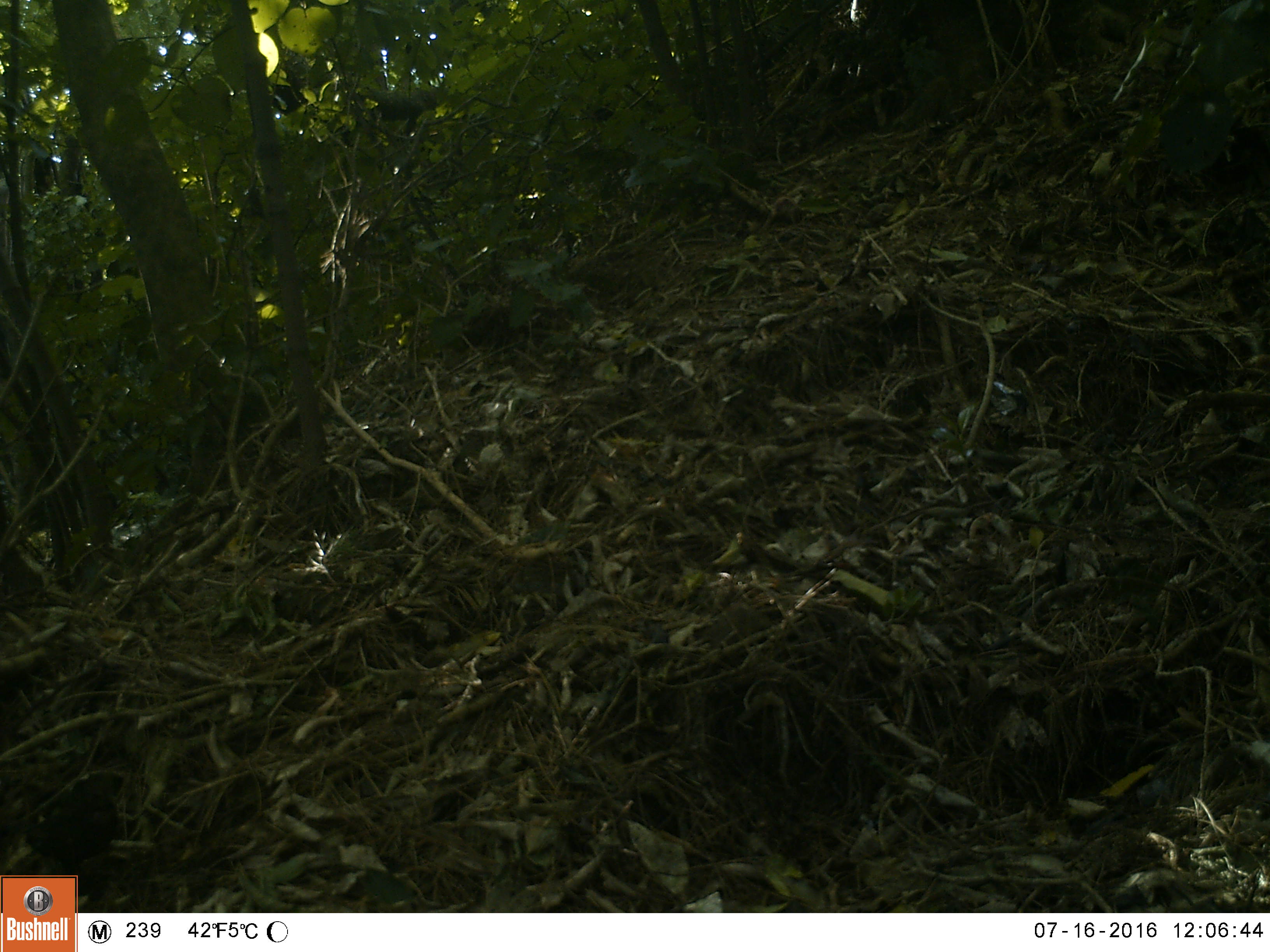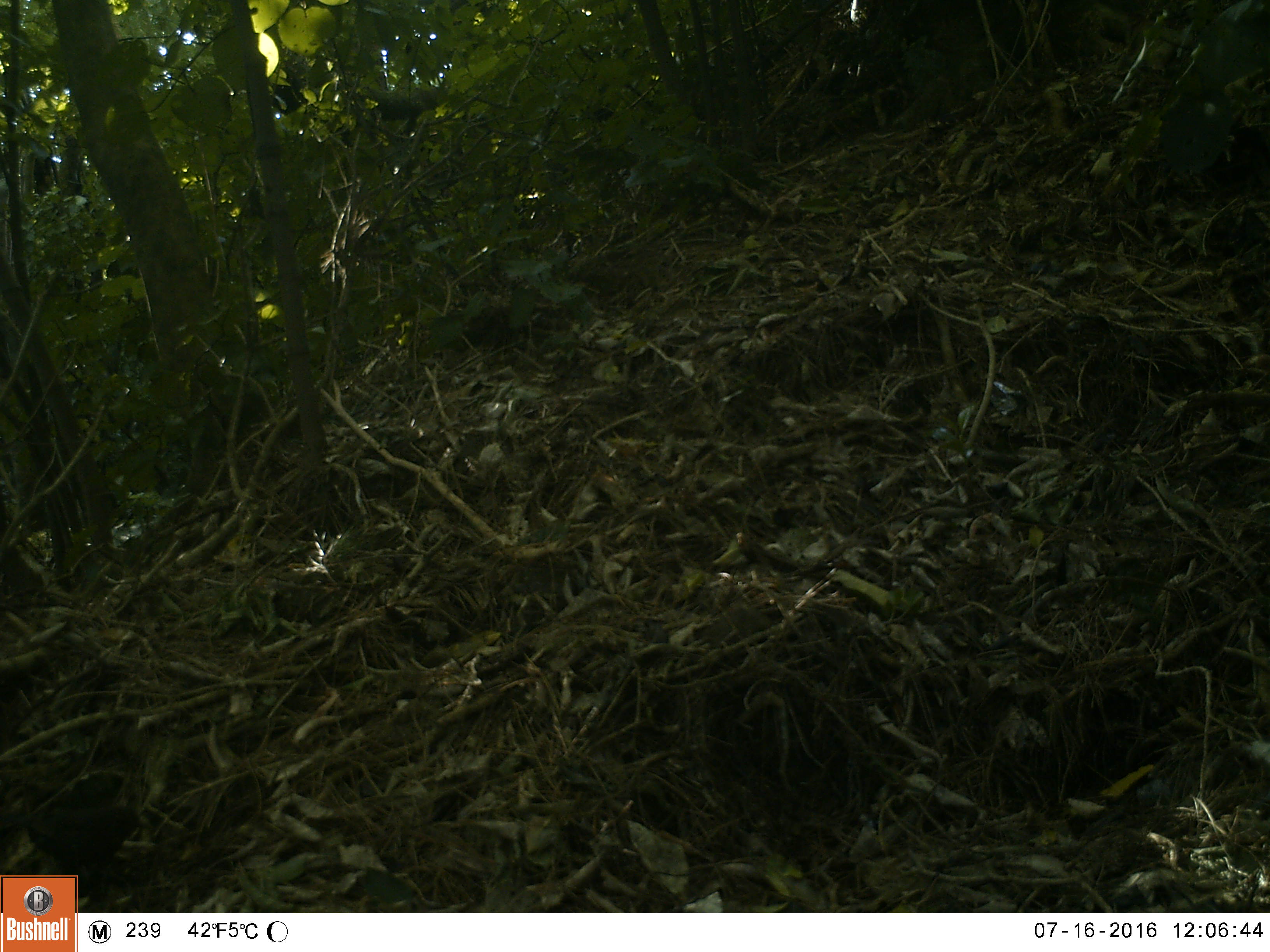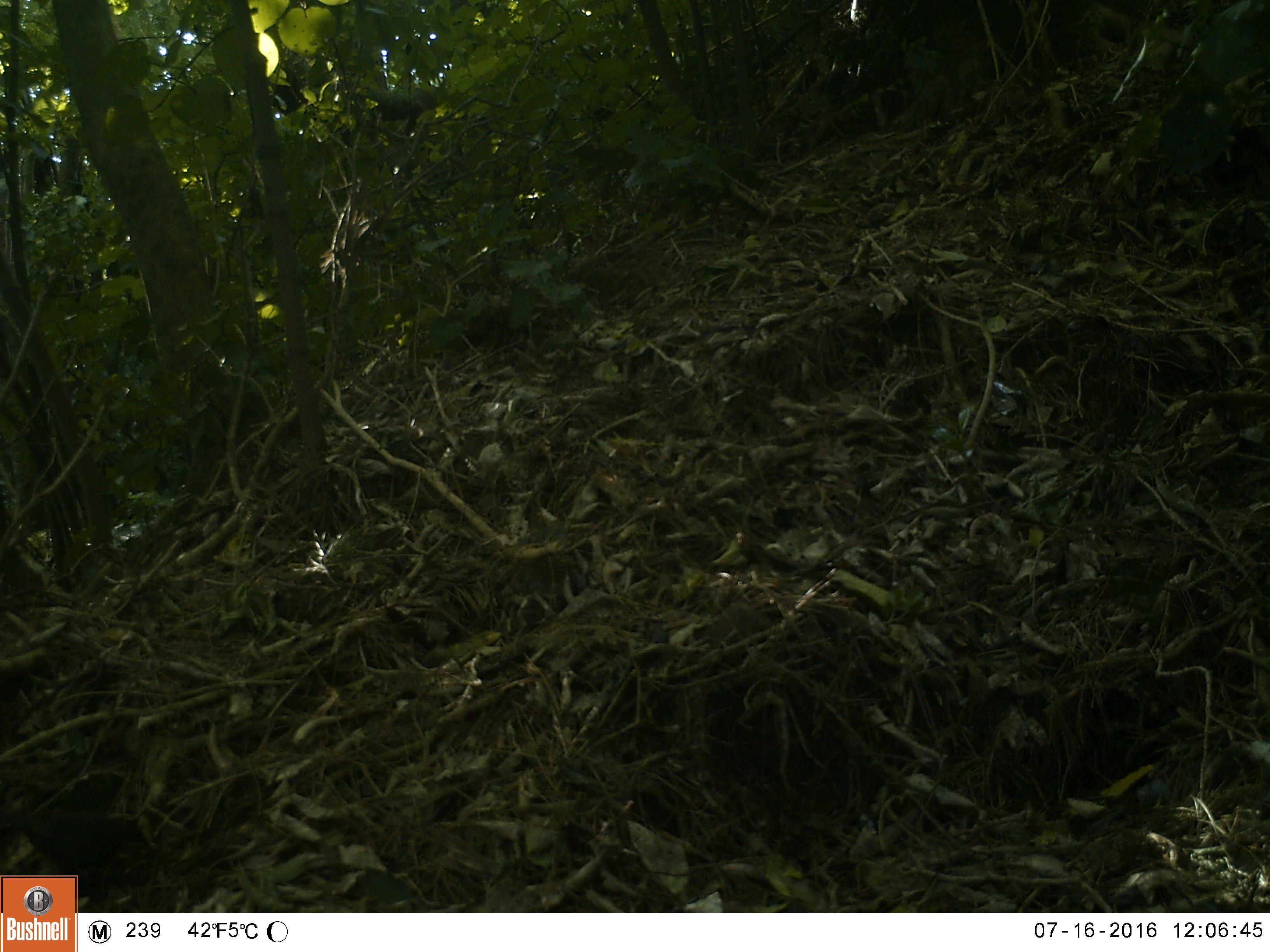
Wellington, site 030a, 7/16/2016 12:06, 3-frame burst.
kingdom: Animalia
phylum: Chordata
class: Aves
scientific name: Aves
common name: bird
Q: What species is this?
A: Bird (Aves).